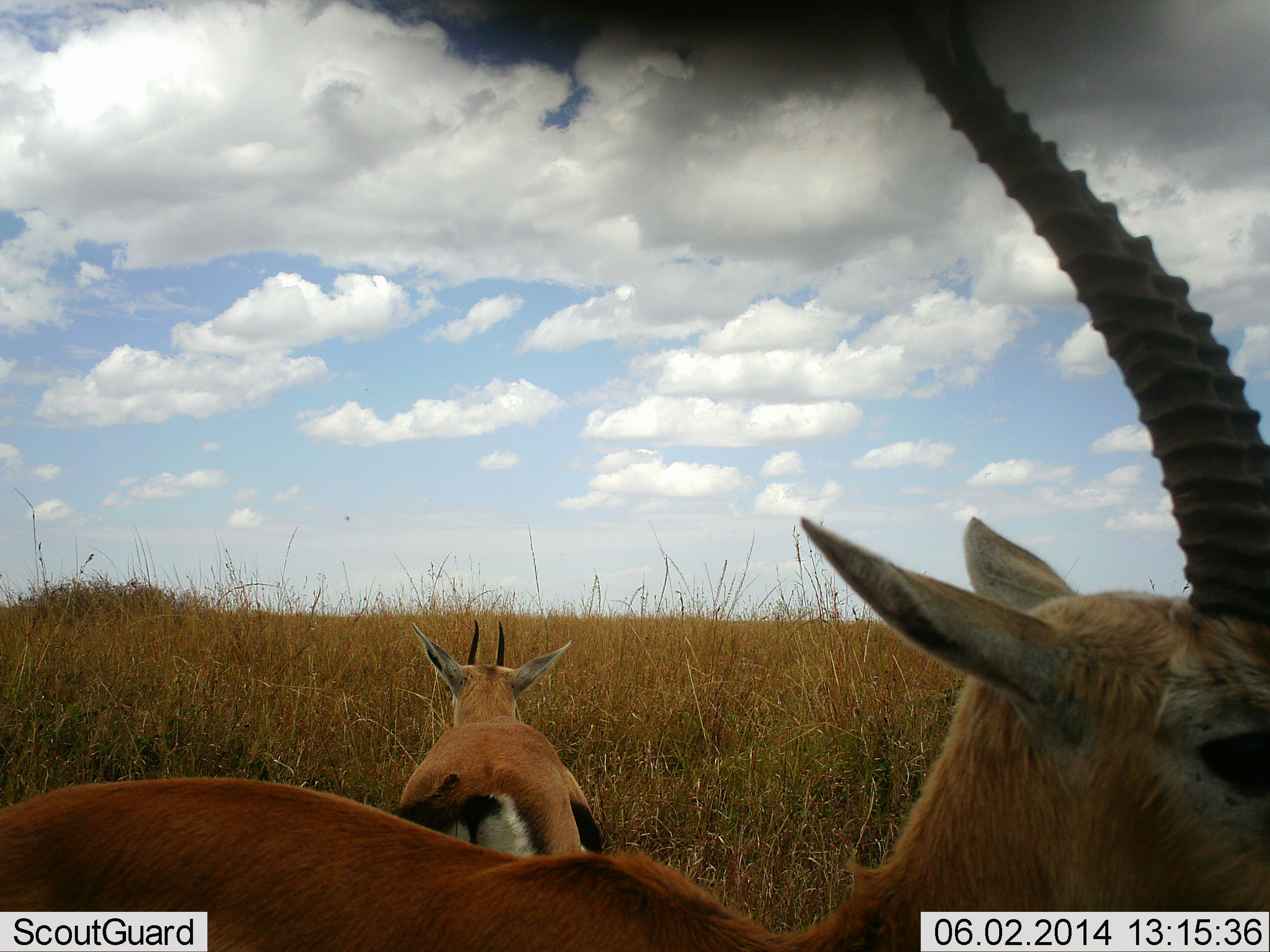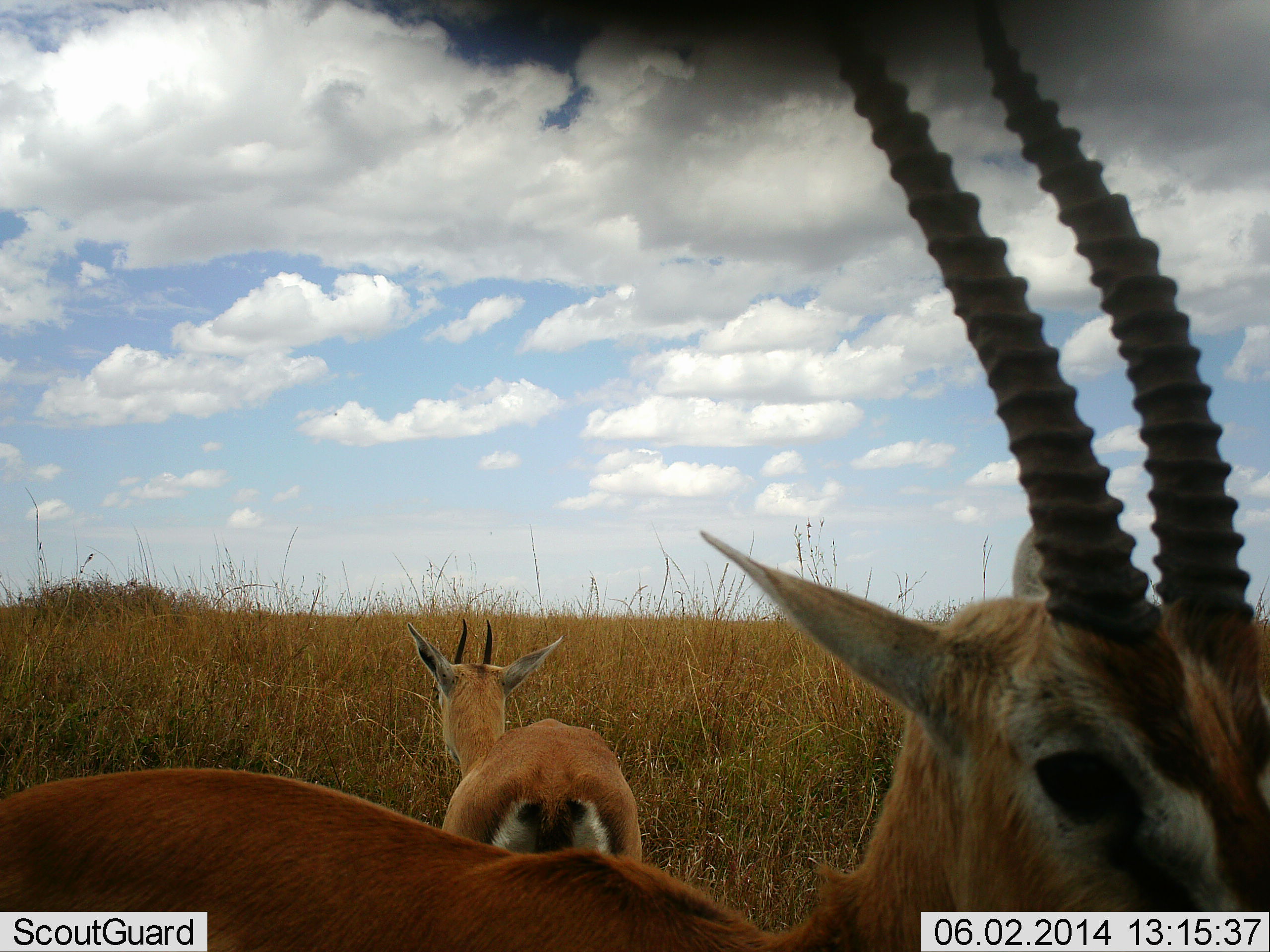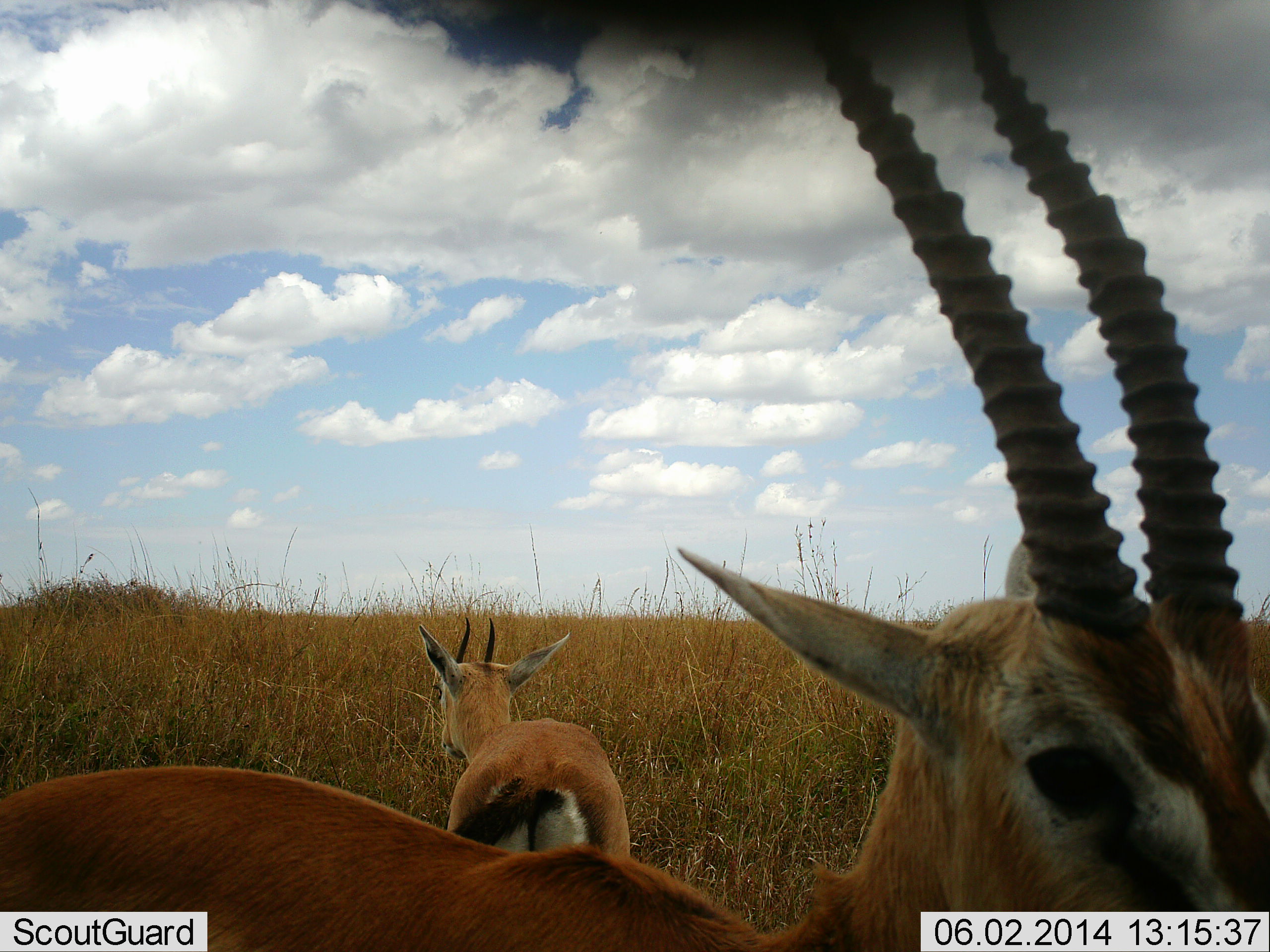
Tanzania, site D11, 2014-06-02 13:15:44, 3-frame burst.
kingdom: Animalia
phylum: Chordata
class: Mammalia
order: Artiodactyla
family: Bovidae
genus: Eudorcas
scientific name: Eudorcas thomsonii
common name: thomson's gazelle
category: gazellethomsons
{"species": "gazellethomsons (thomson's gazelle) (Eudorcas thomsonii)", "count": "2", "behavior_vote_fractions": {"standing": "100%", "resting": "0%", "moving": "0%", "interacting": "0%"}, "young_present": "0%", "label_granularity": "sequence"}